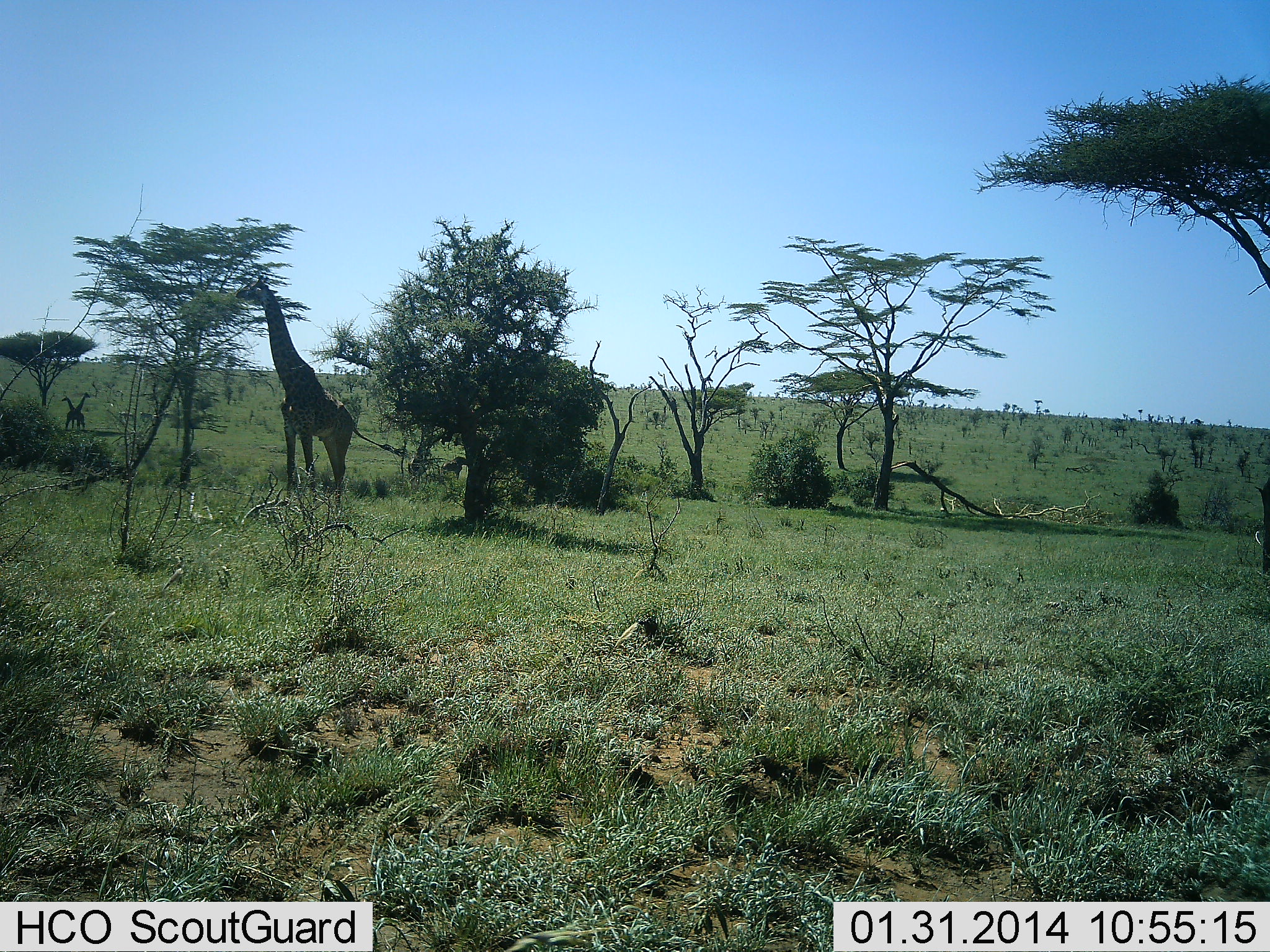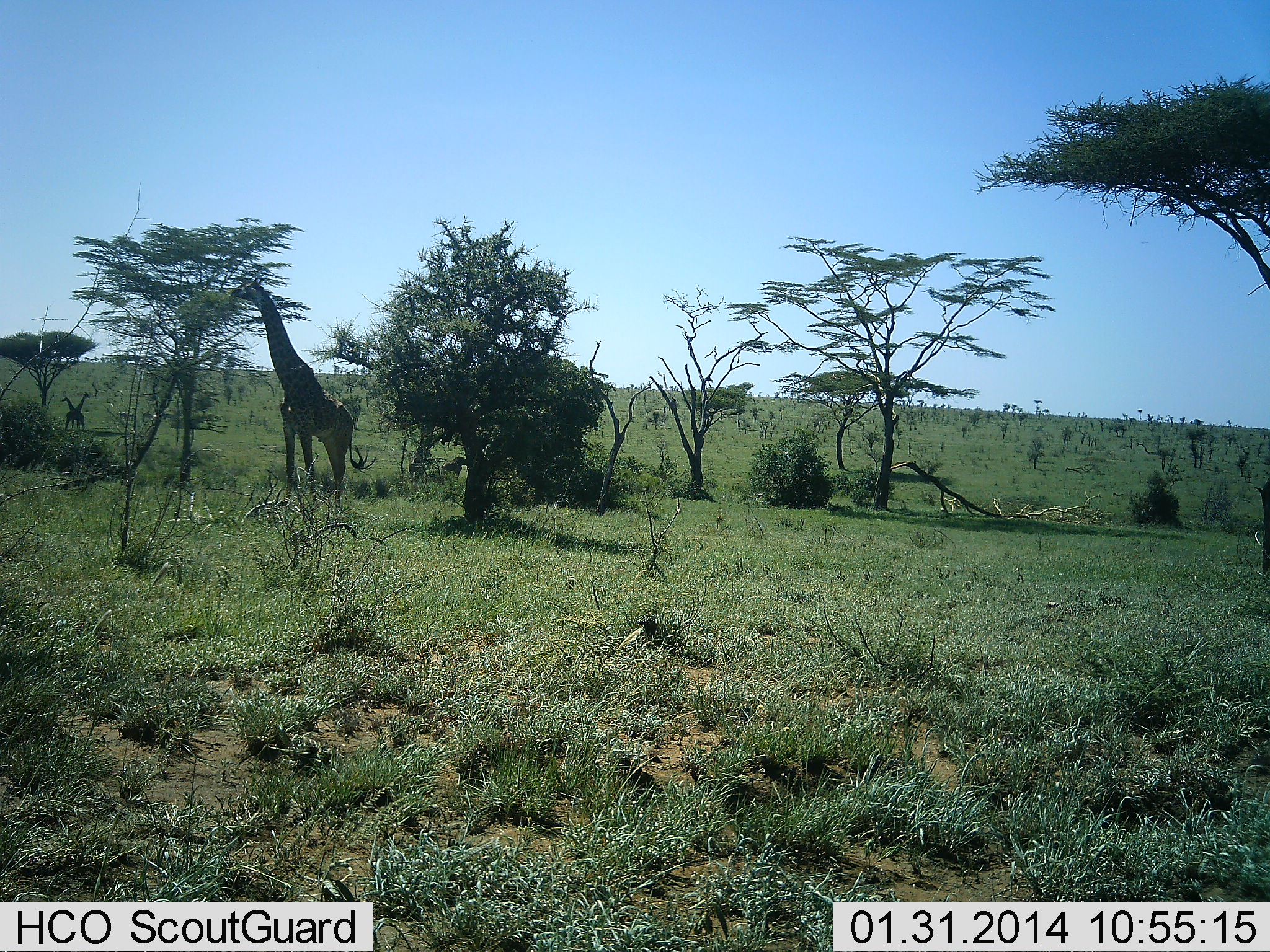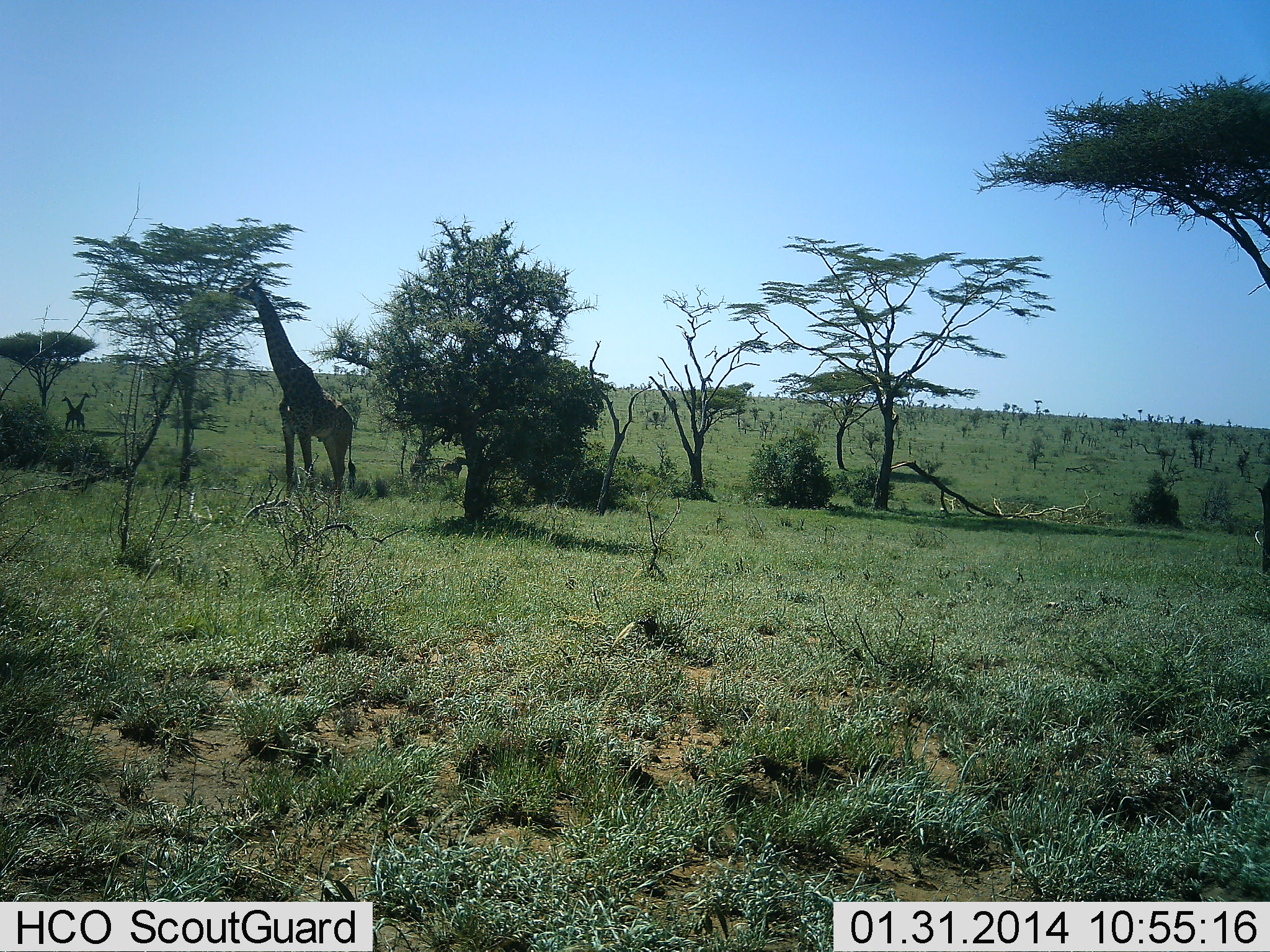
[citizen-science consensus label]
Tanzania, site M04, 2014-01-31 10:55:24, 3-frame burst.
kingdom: Animalia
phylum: Chordata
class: Mammalia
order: Artiodactyla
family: Giraffidae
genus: Giraffa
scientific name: Giraffa camelopardalis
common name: giraffe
Giraffe (Giraffa camelopardalis), count 3. Behavior (volunteer vote fractions): standing 70%, resting 0%, moving 0%, interacting 0%. Young present (vote fraction): 10%. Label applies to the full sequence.